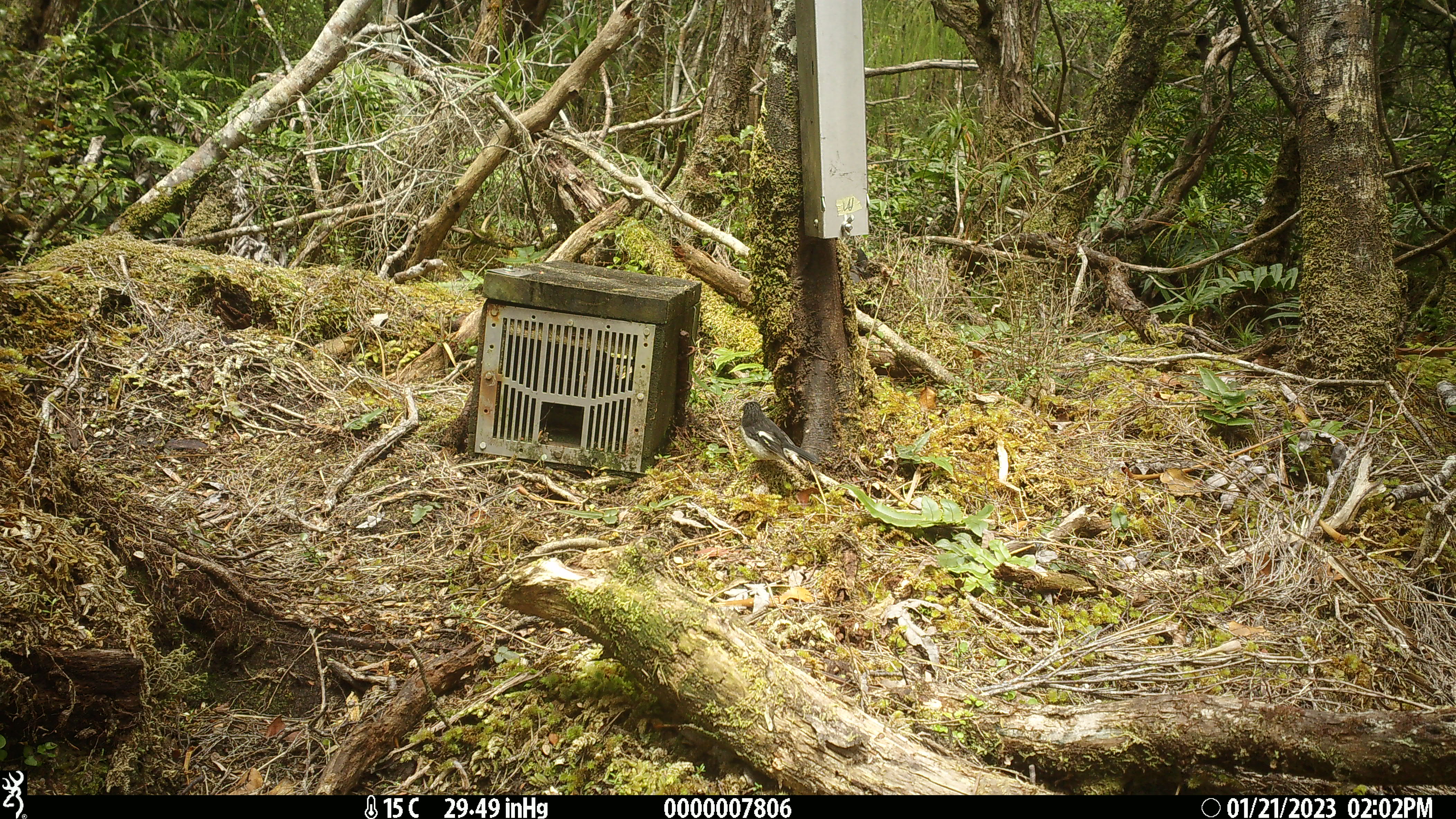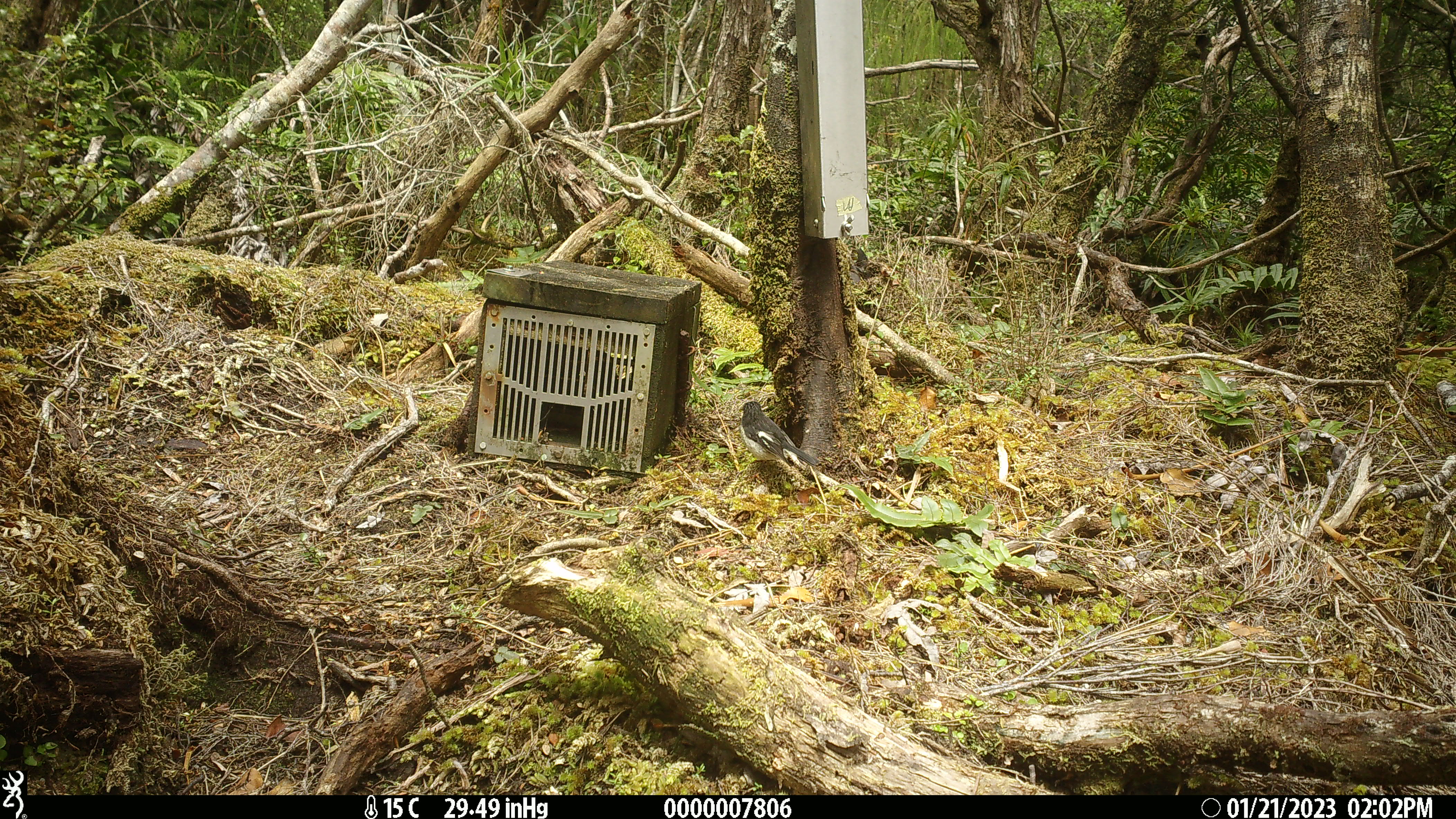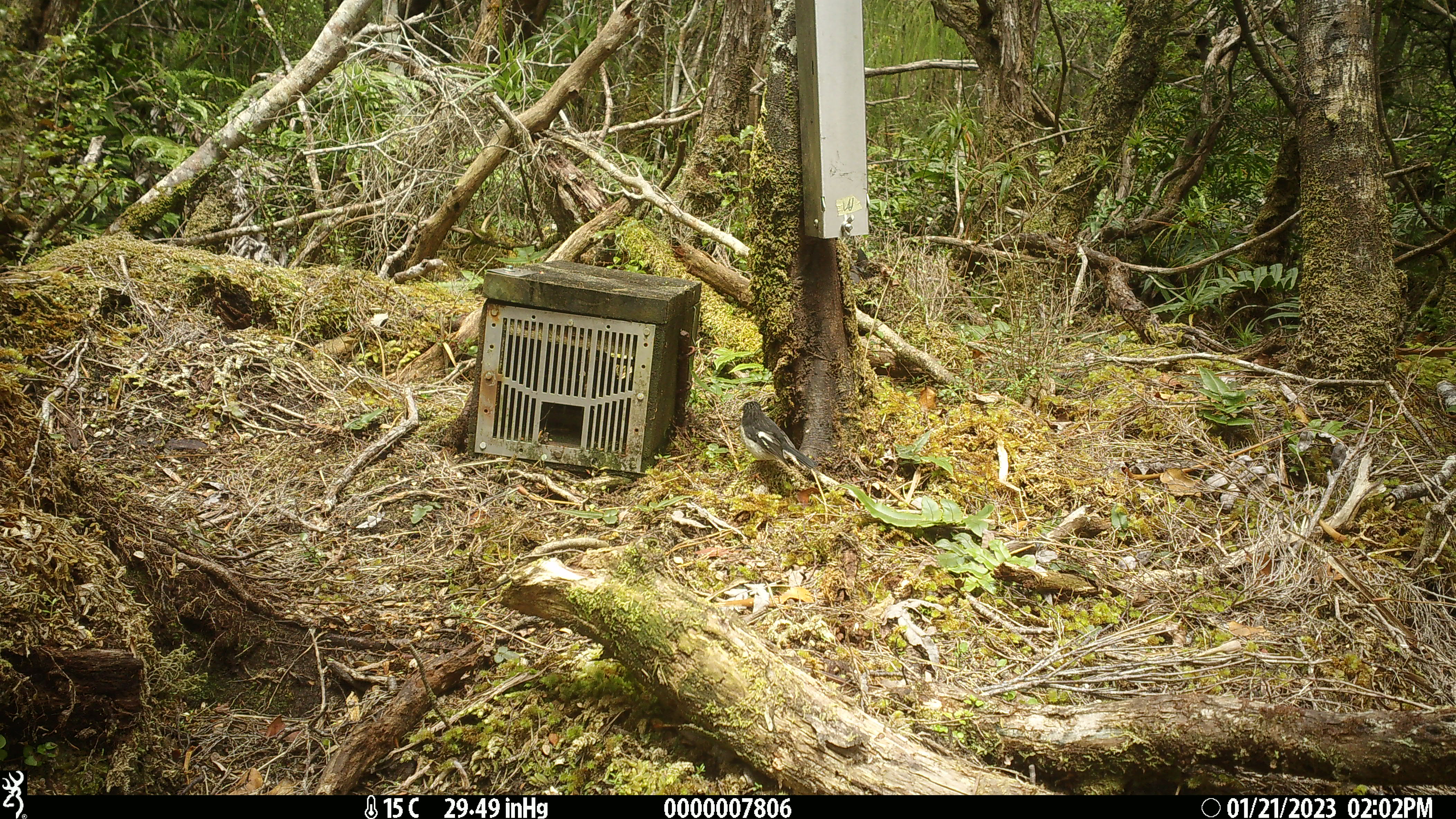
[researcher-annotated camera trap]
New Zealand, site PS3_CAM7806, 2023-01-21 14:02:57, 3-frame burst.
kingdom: Animalia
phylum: Chordata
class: Aves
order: Passeriformes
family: Petroicidae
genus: Petroica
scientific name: Petroica macrocephala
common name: tomtit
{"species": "tomtit (Petroica macrocephala)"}